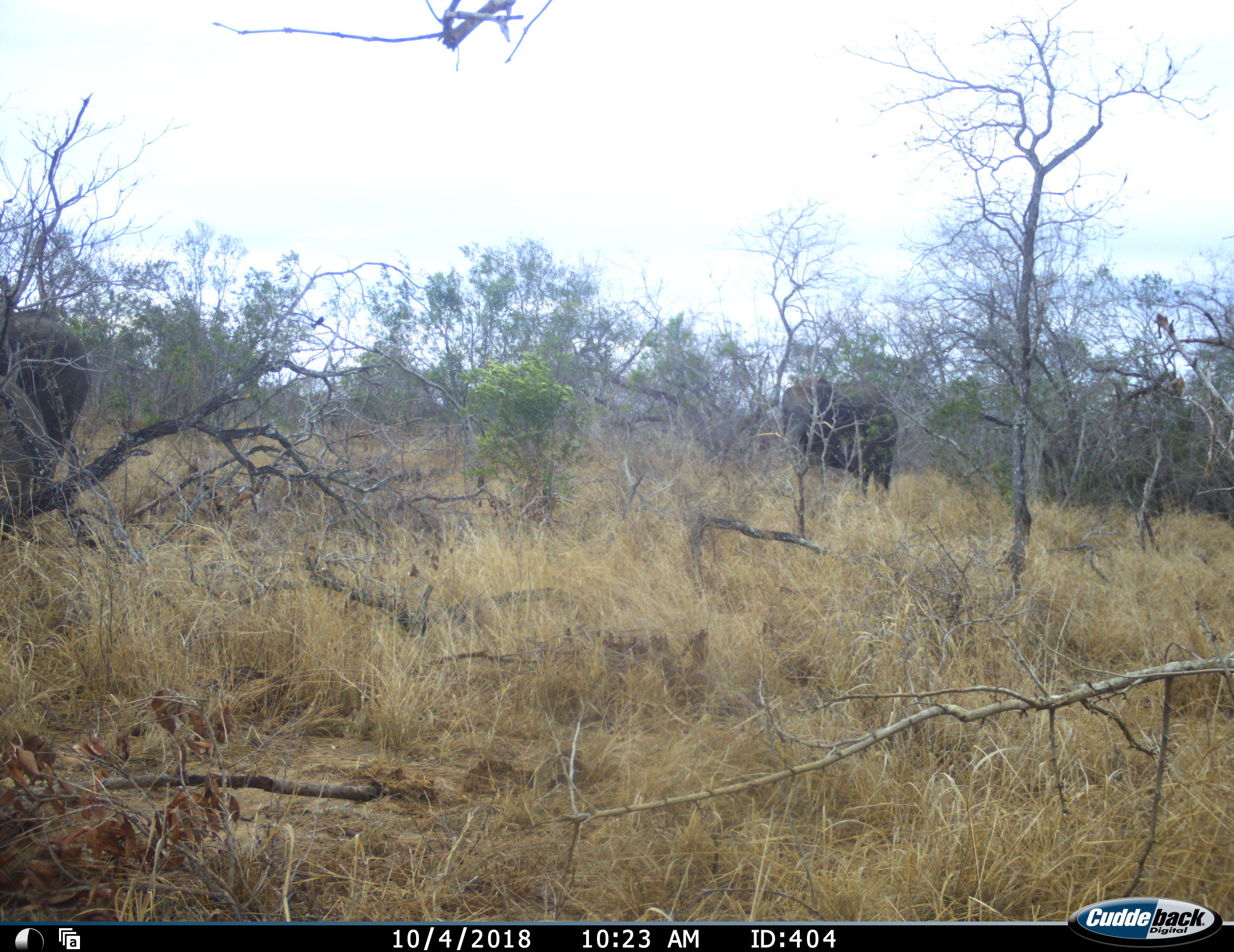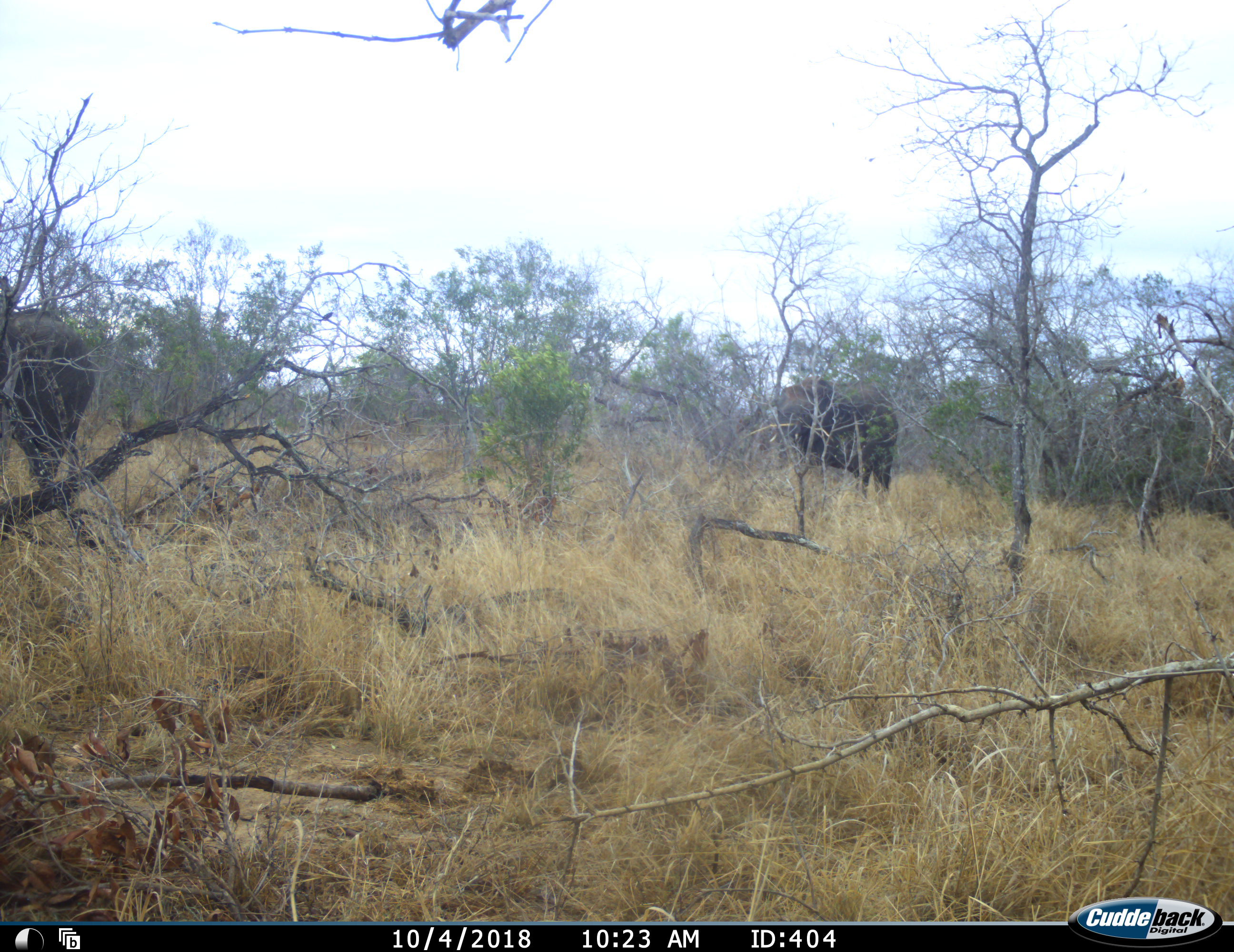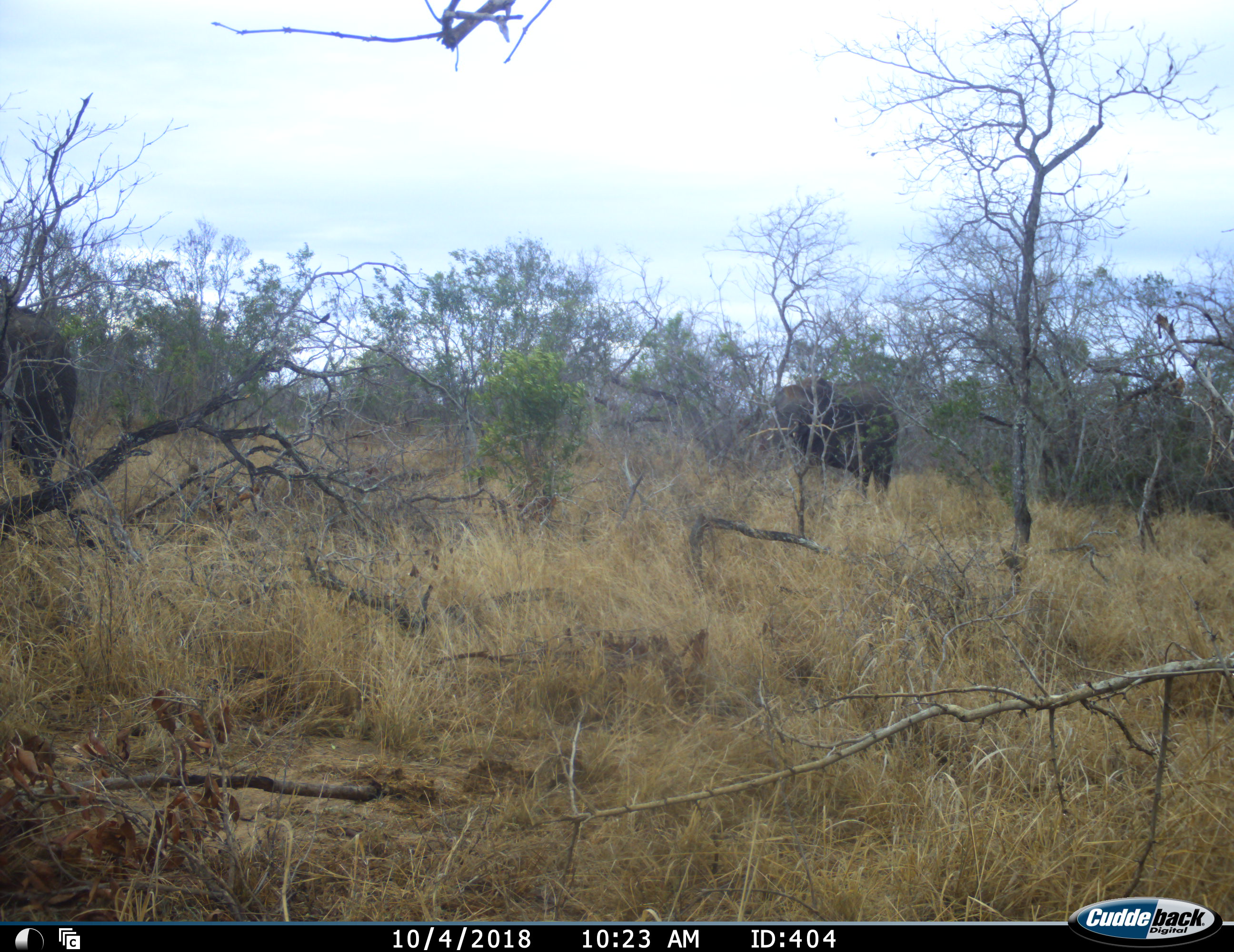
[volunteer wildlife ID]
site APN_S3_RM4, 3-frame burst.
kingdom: Animalia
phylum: Chordata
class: Mammalia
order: Proboscidea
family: Elephantidae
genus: Loxodonta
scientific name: Loxodonta africana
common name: african bush elephant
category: elephant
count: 2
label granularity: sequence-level